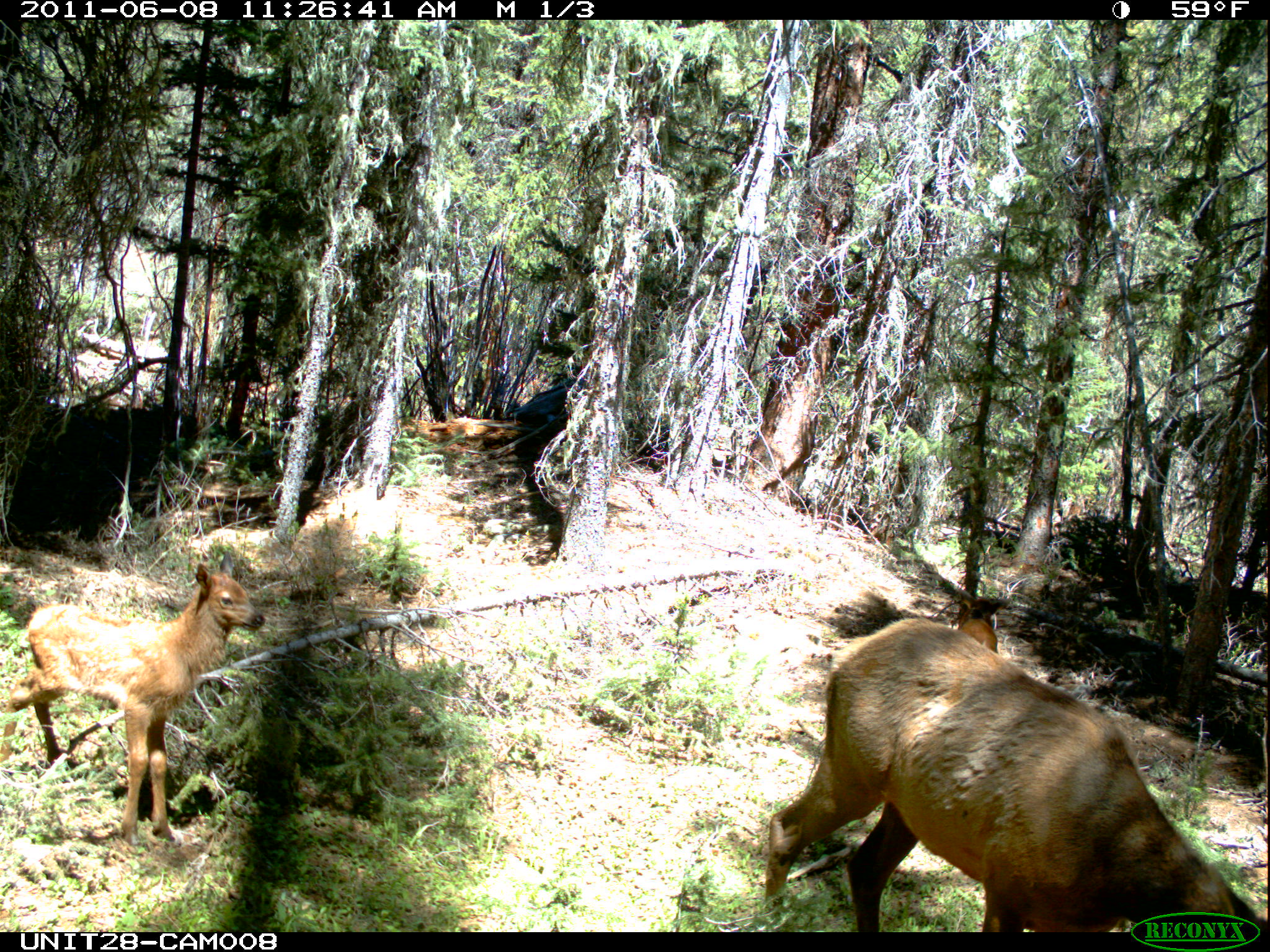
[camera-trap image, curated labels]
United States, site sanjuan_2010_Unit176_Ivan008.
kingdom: Animalia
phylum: Chordata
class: Mammalia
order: Artiodactyla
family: Cervidae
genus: Cervus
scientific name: Cervus elaphus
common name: red deer